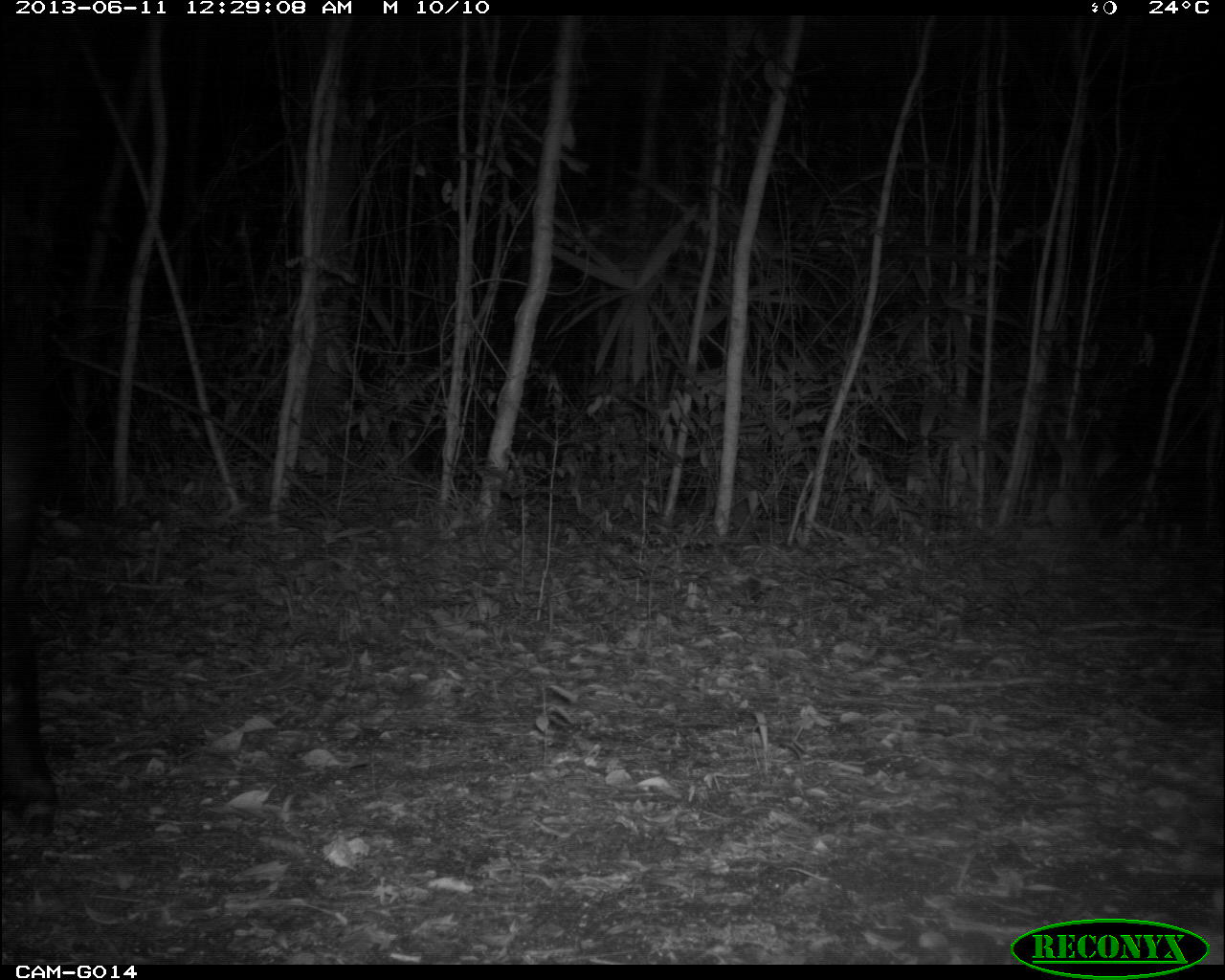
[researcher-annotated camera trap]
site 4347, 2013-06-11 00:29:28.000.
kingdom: Animalia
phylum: Chordata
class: Mammalia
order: Perissodactyla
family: Tapiridae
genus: Tapirus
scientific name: Tapirus bairdii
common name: baird's tapir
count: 1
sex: female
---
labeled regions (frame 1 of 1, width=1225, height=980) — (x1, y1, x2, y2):
tapirus bairdii: (2, 335, 60, 838)